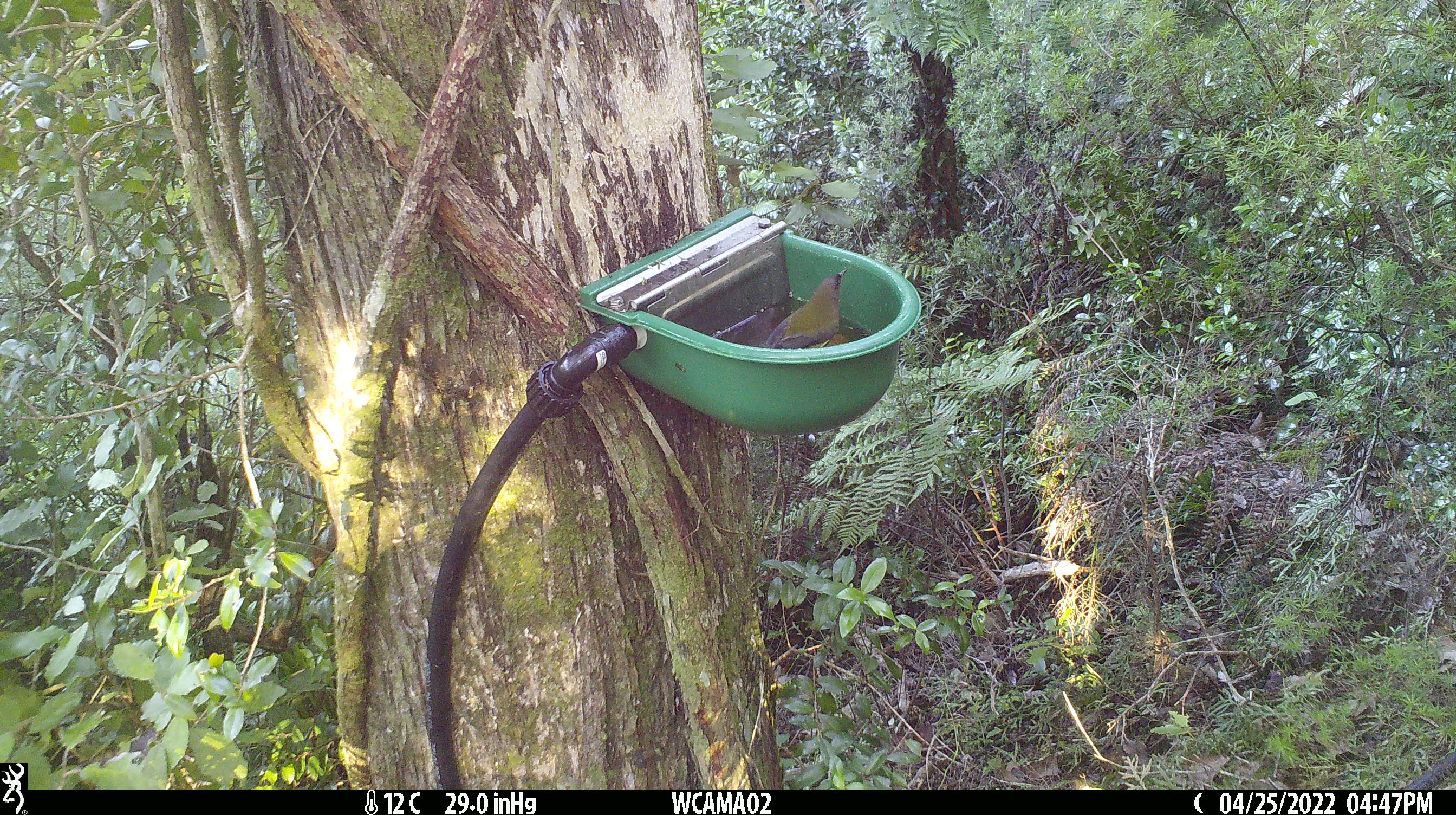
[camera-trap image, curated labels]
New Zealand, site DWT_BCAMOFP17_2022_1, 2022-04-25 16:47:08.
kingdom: Animalia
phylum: Chordata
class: Aves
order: Passeriformes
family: Meliphagidae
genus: Anthornis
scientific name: Anthornis melanura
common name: new zealand bellbird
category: bellbird